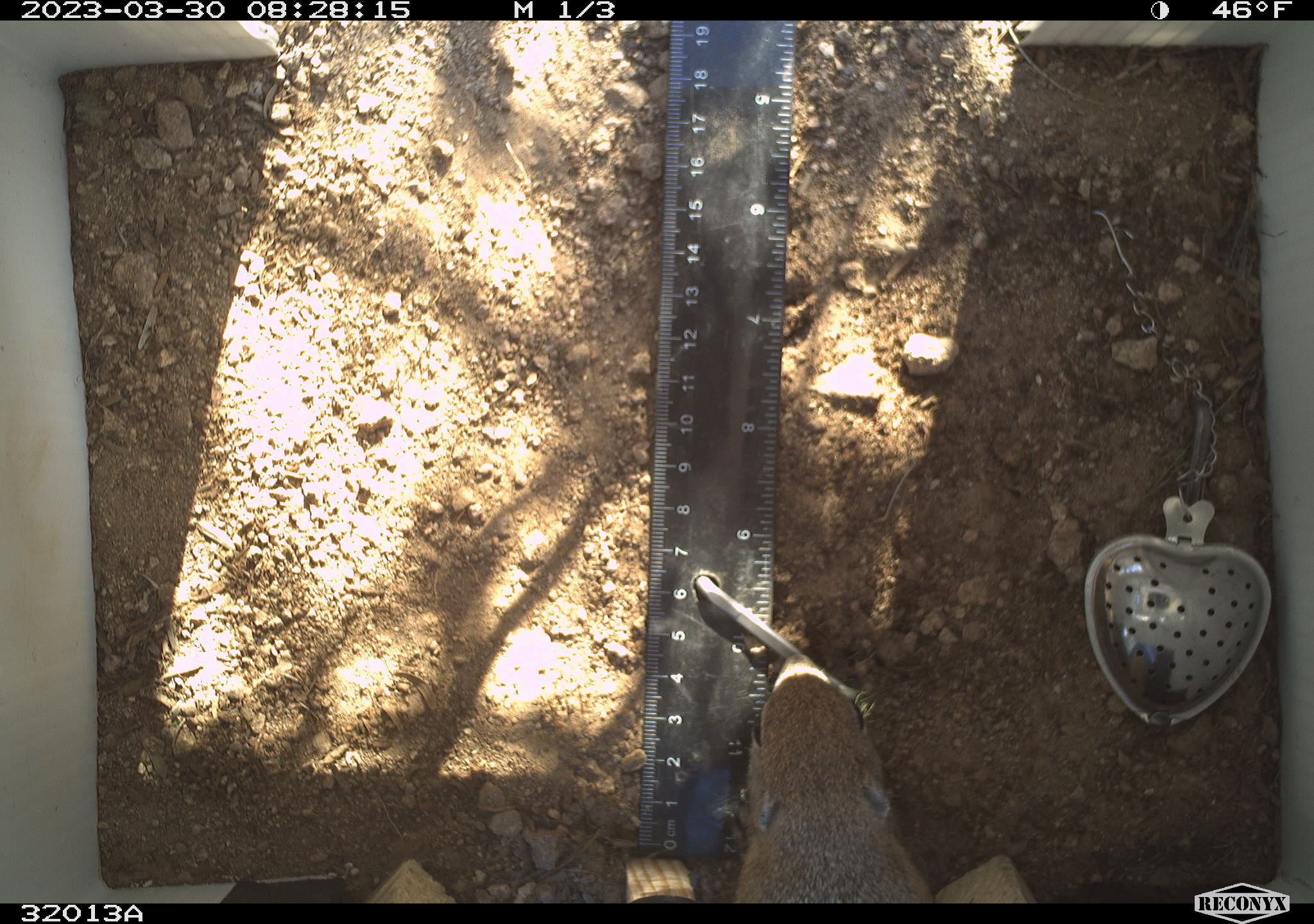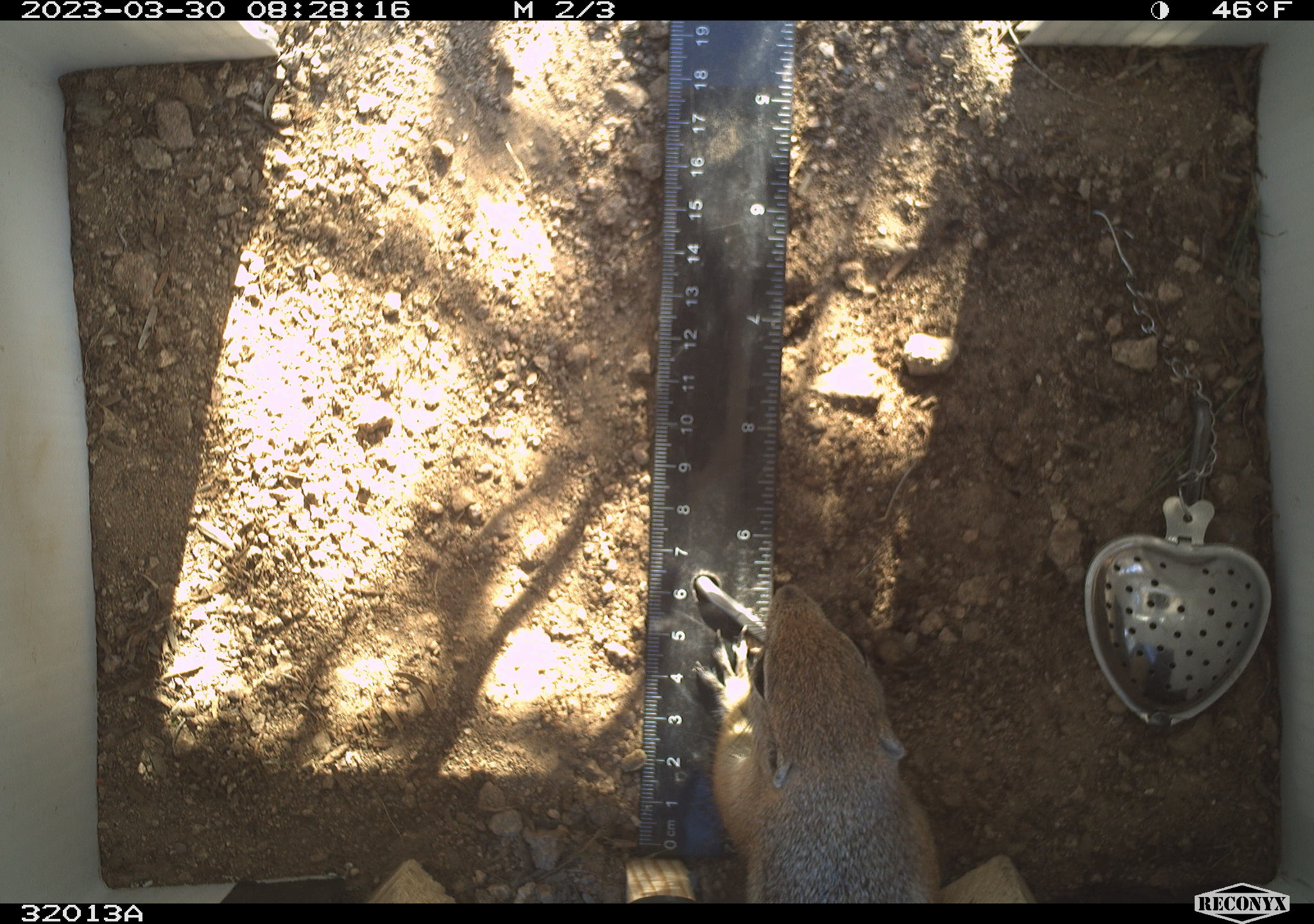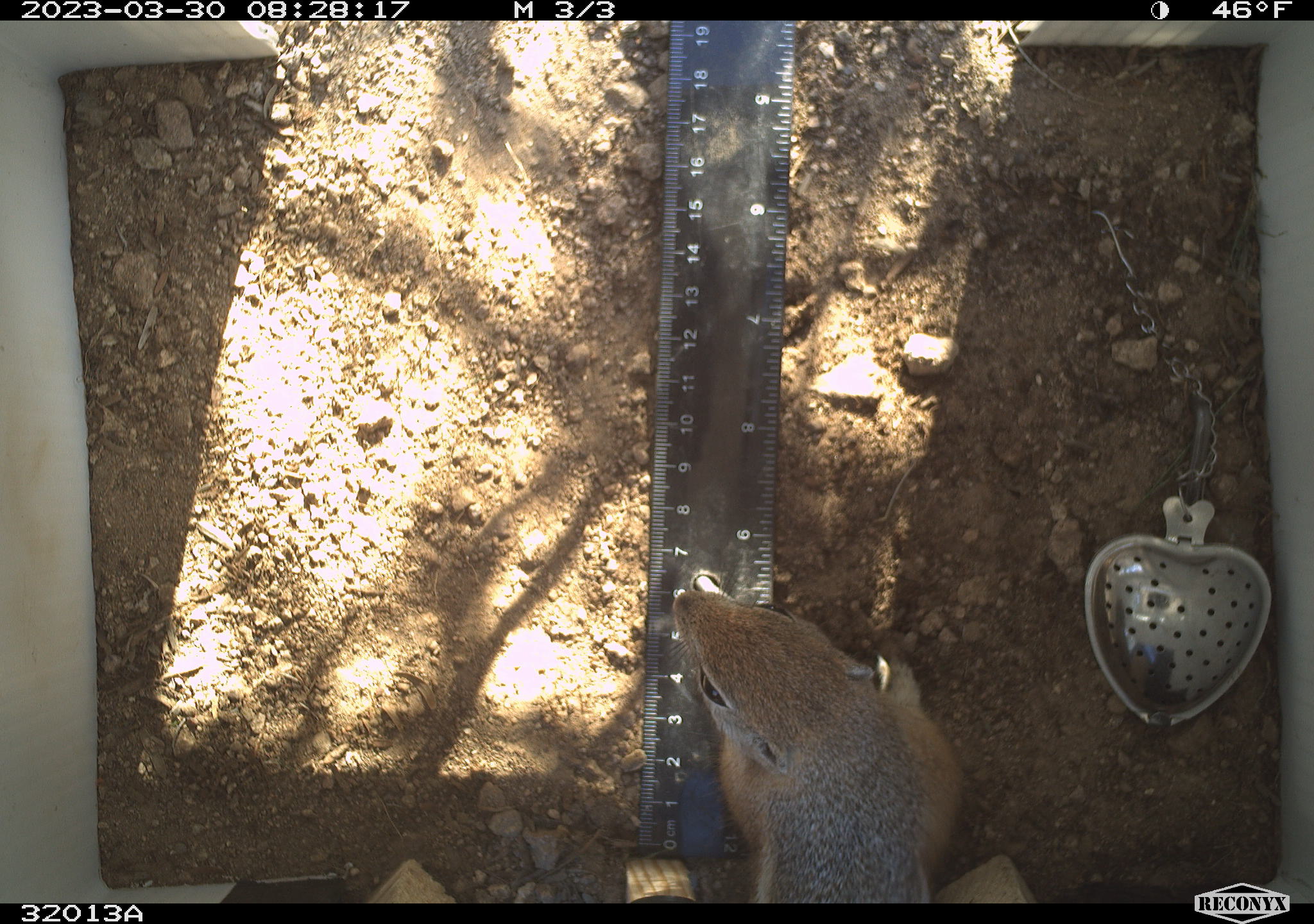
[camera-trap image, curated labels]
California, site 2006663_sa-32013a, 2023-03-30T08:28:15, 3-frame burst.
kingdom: Animalia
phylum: Chordata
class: Mammalia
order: Rodentia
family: Sciuridae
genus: Ammospermophilus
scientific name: Ammospermophilus leucurus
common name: white-tailed antelope squirrel